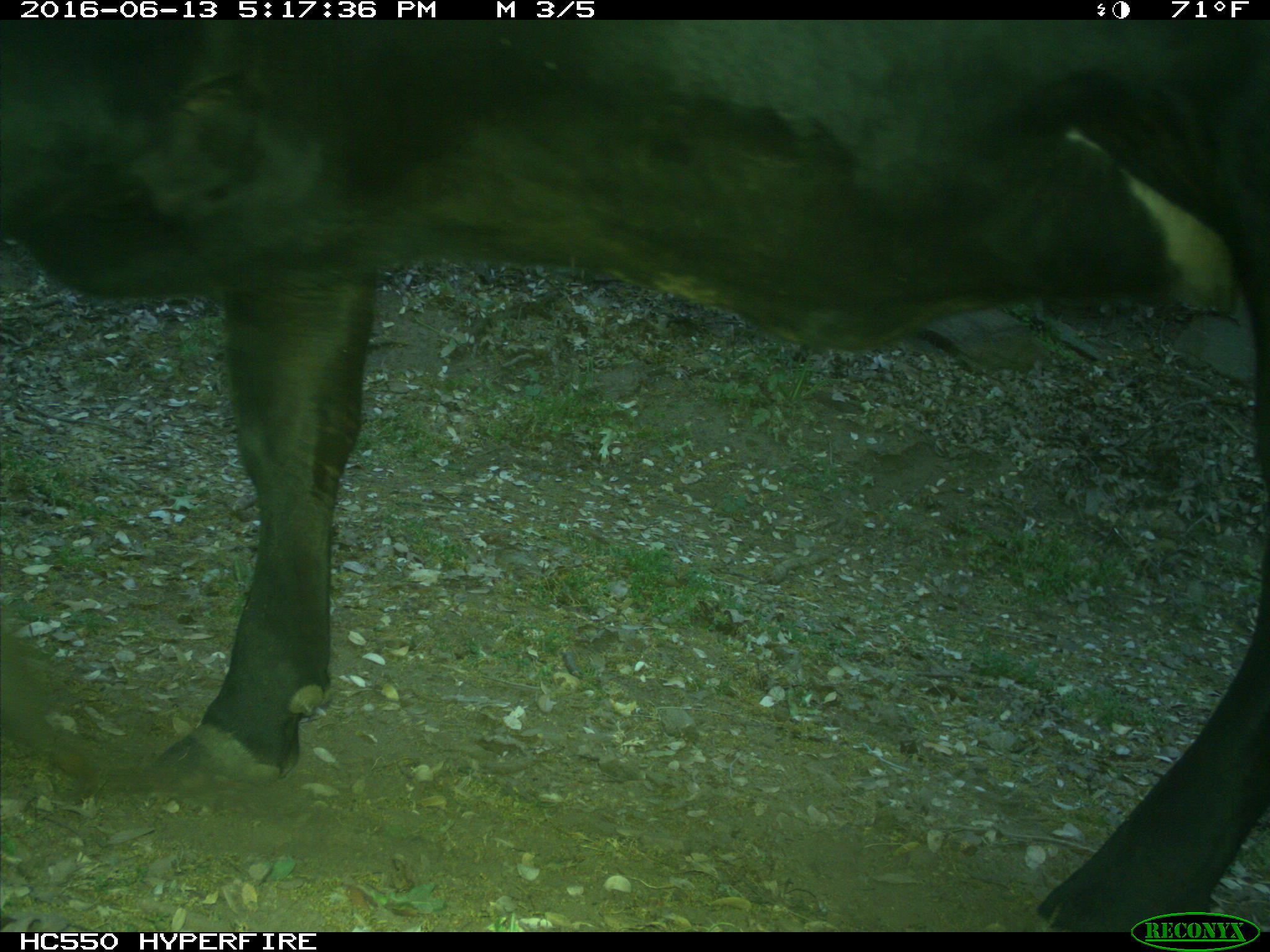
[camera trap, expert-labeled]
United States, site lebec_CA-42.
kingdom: Animalia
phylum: Chordata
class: Mammalia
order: Artiodactyla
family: Bovidae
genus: Bos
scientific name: Bos taurus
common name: domestic cow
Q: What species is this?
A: Bos taurus (domestic cow).